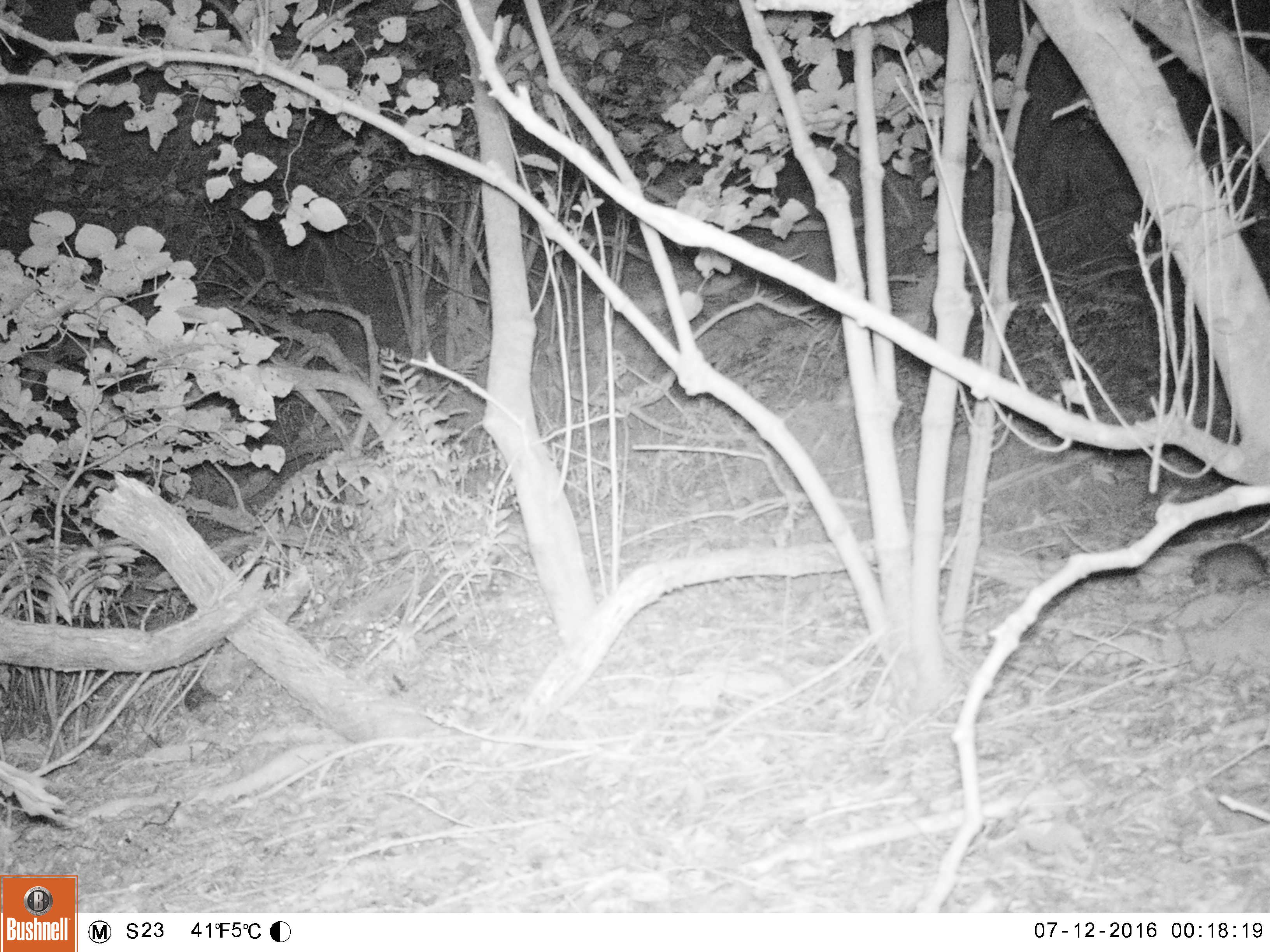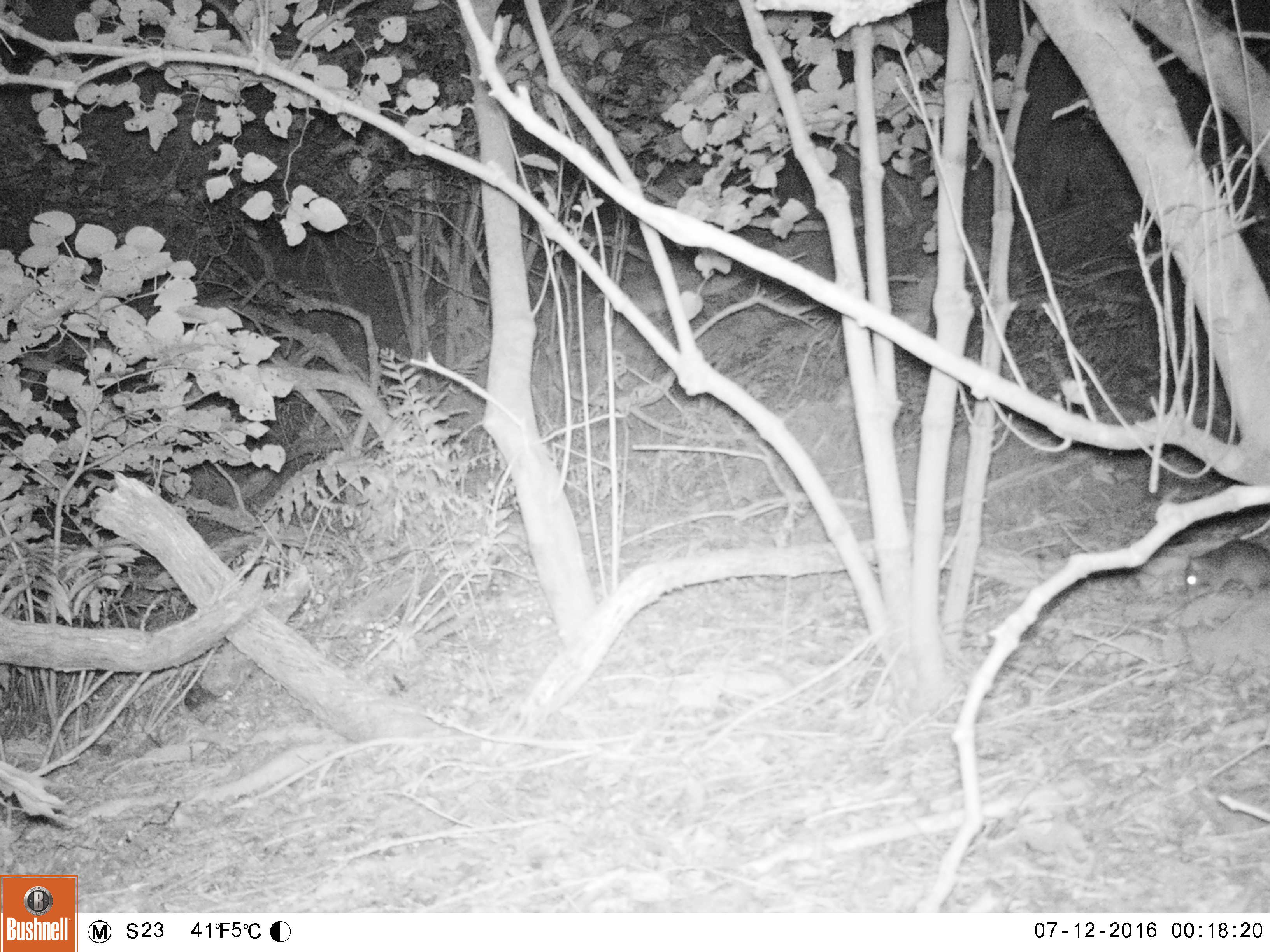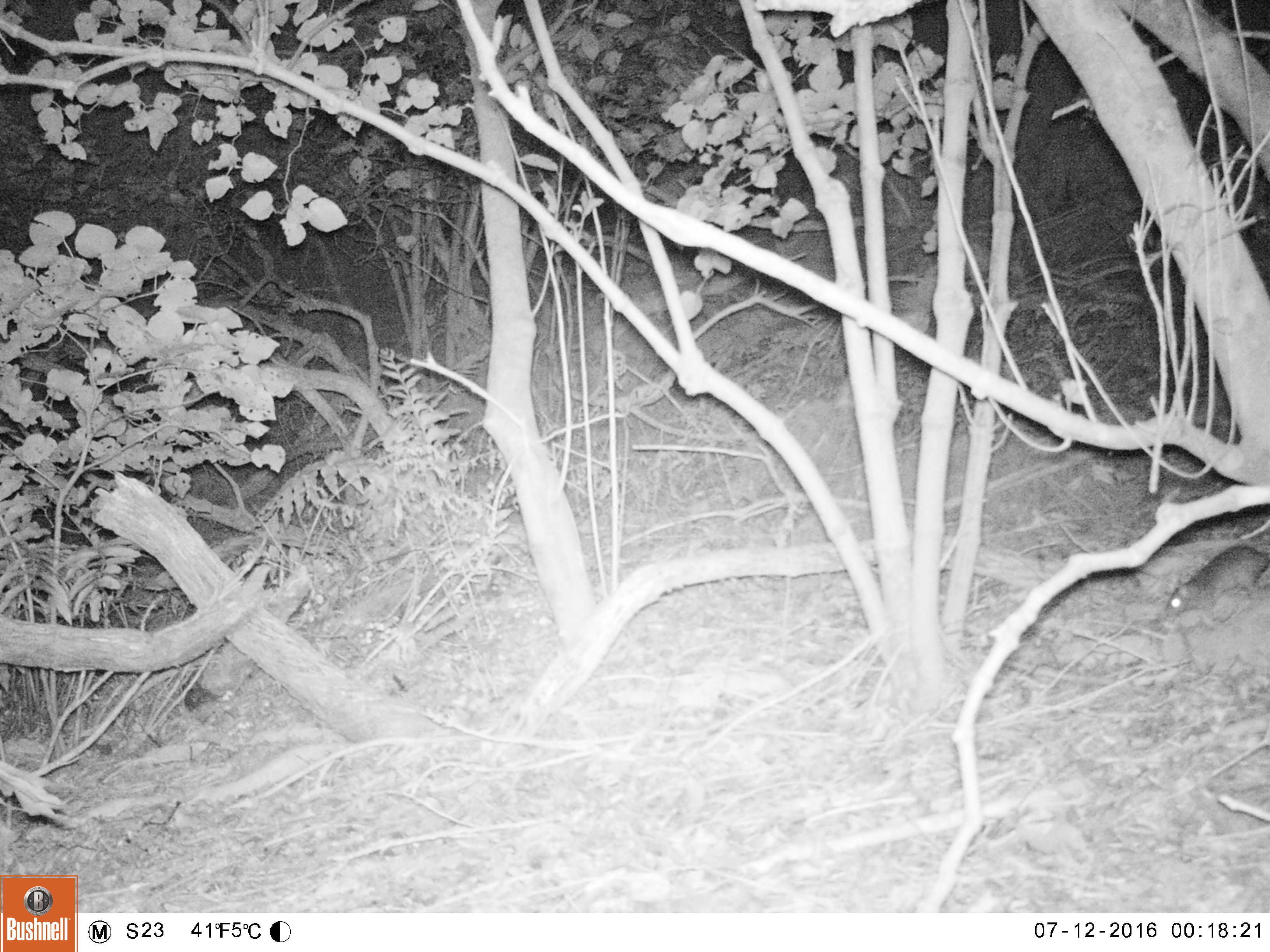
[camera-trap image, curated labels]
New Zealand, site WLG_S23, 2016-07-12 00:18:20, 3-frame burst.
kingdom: Animalia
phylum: Chordata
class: Mammalia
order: Rodentia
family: Muridae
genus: Rattus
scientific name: Rattus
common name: rat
Rat (Rattus).